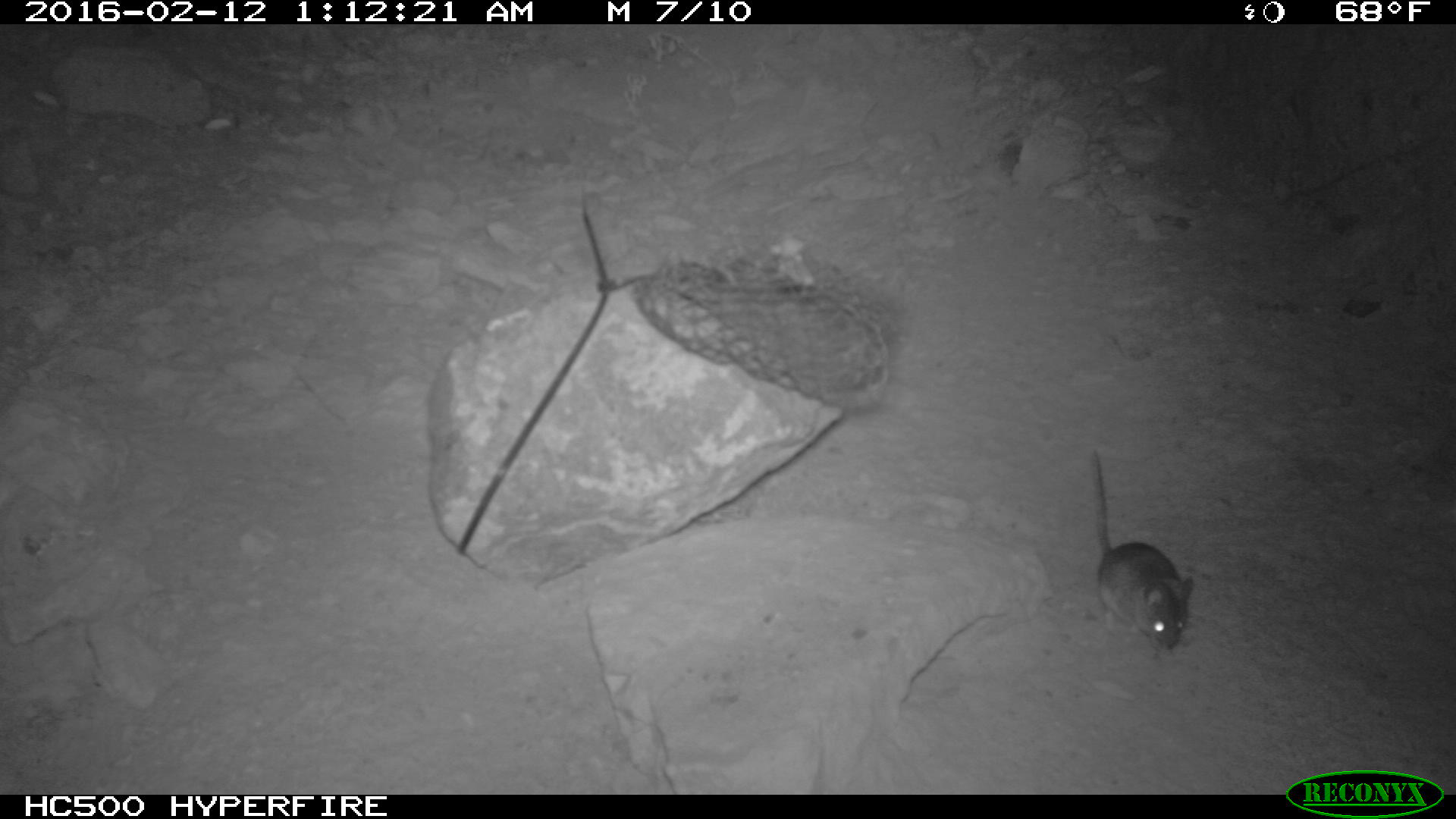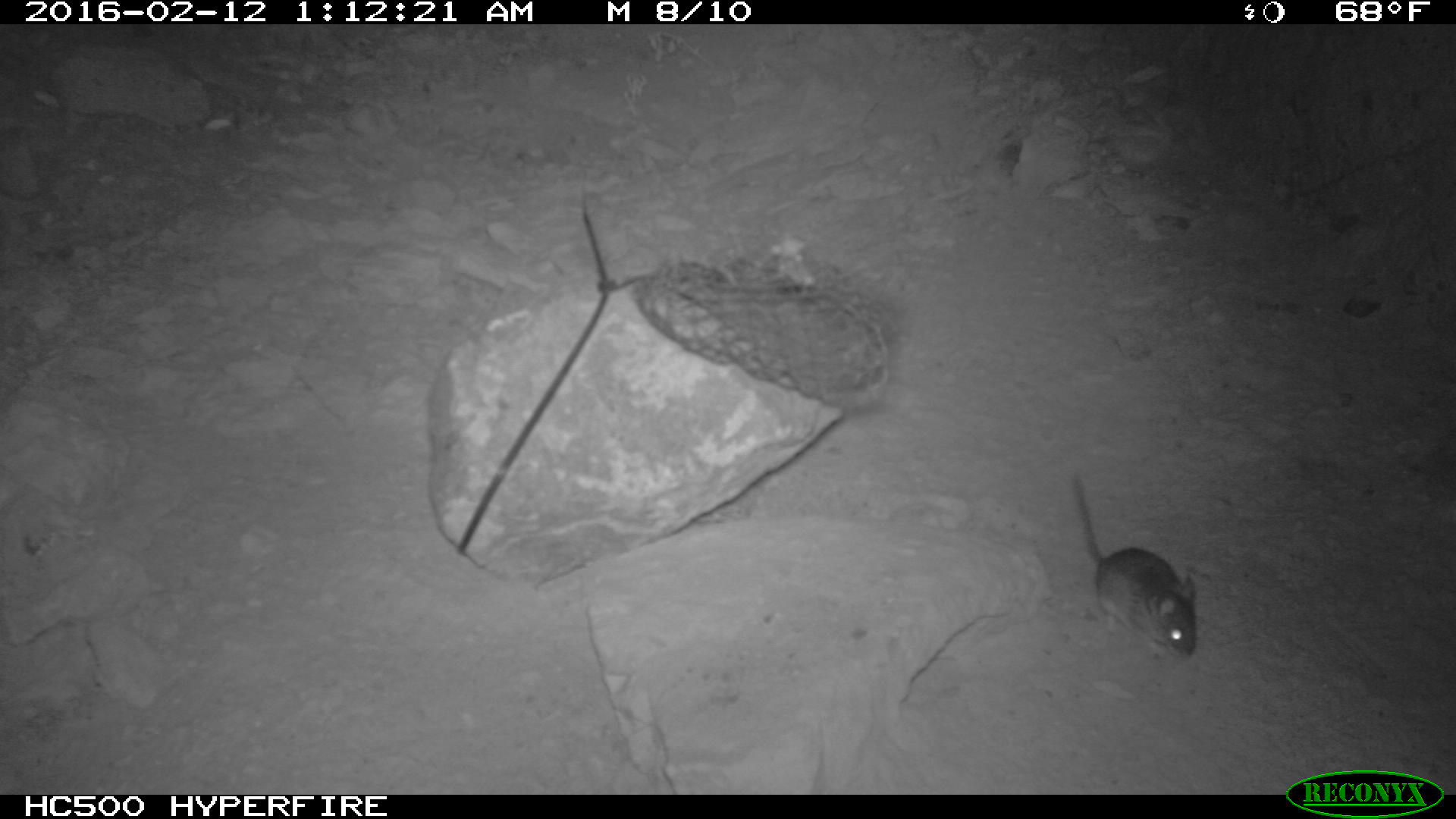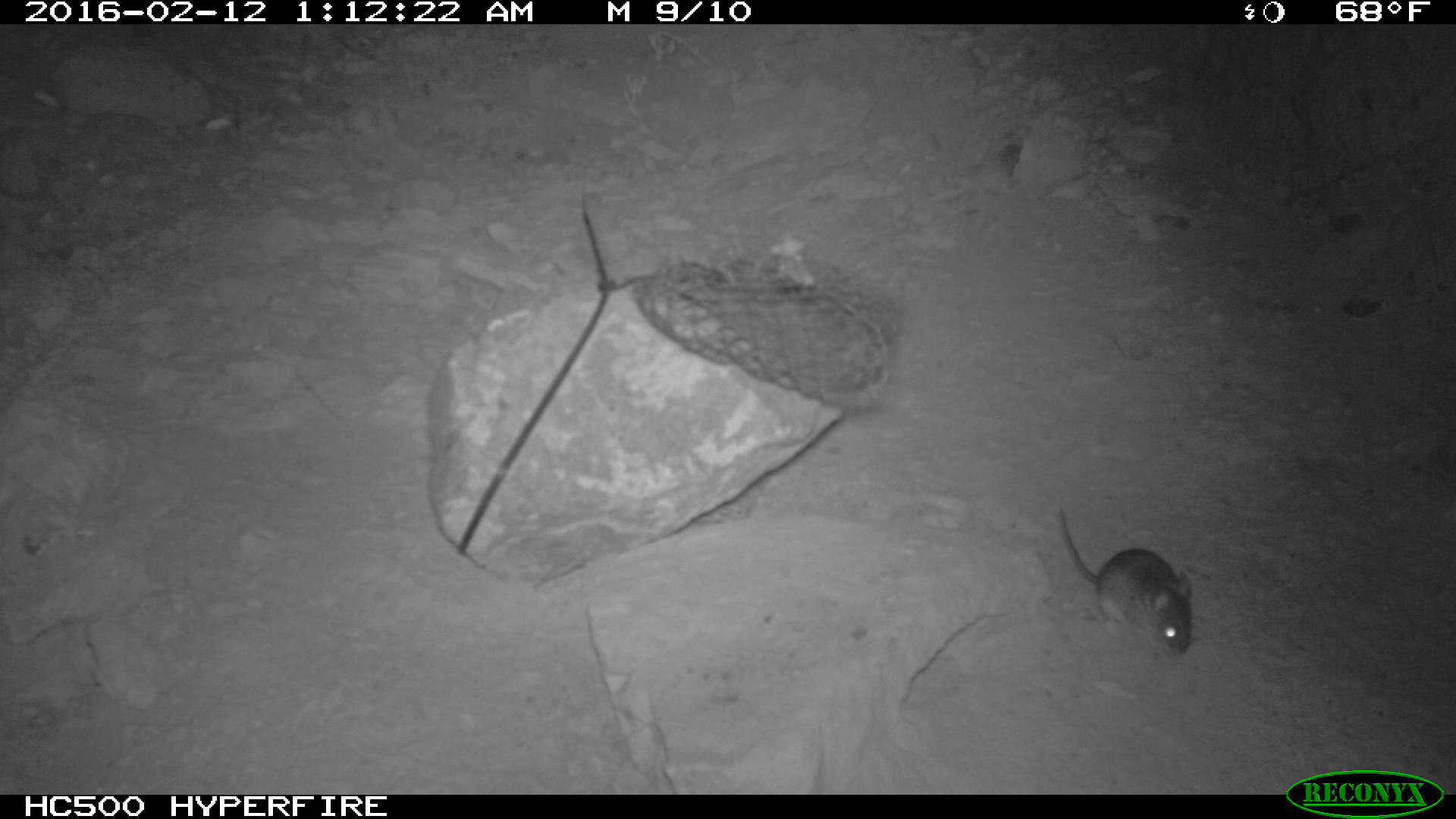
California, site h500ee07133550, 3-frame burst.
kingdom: Animalia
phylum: Chordata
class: Mammalia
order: Rodentia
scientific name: Rodentia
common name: rodent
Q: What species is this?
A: Rodent (Rodentia).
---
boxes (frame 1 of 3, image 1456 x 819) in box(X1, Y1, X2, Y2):
rodent: box(1090, 450, 1194, 651)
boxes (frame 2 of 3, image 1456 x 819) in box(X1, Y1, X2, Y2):
rodent: box(1070, 470, 1197, 659)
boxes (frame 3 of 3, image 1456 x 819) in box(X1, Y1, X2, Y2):
rodent: box(1059, 506, 1193, 668)